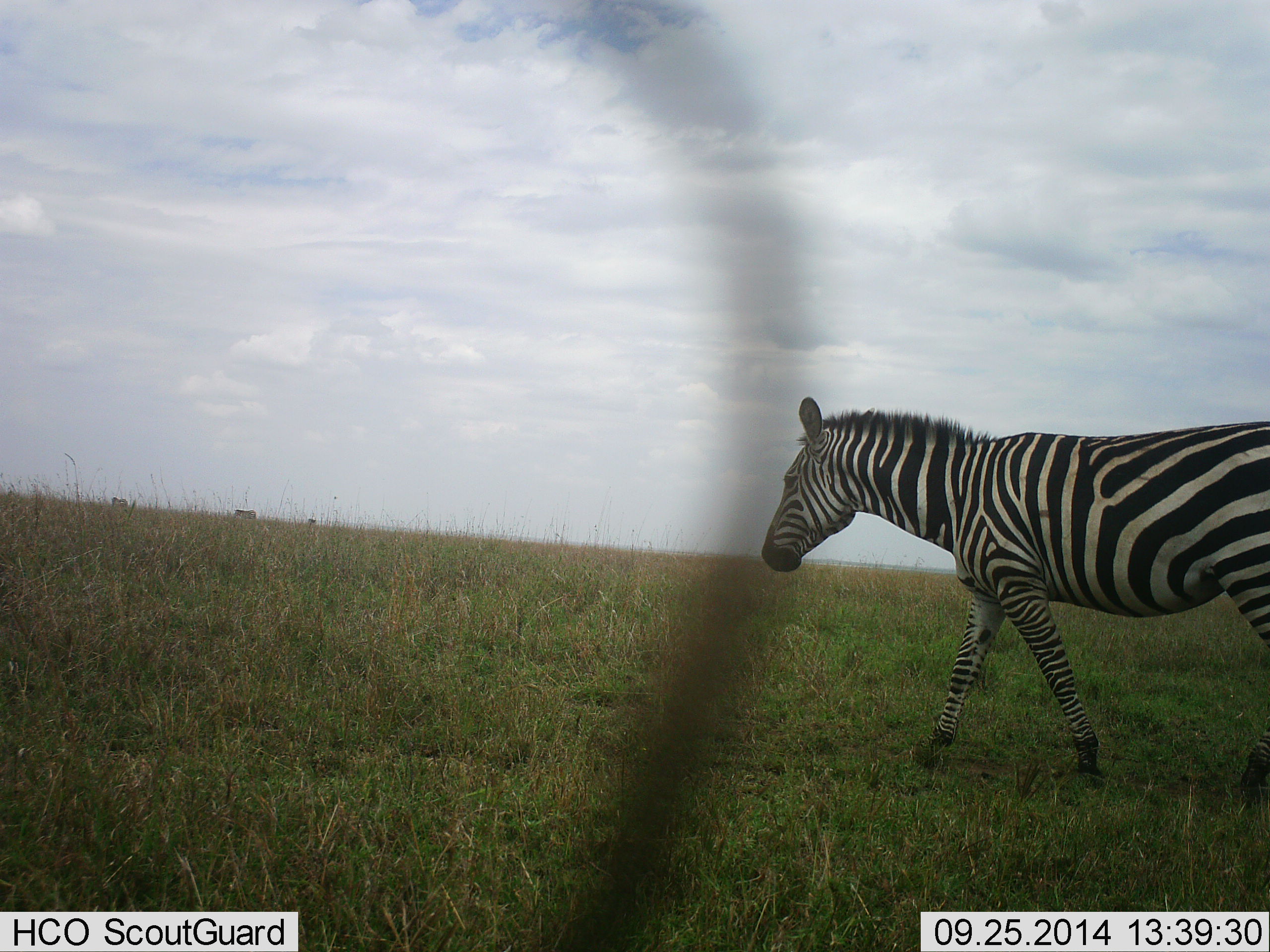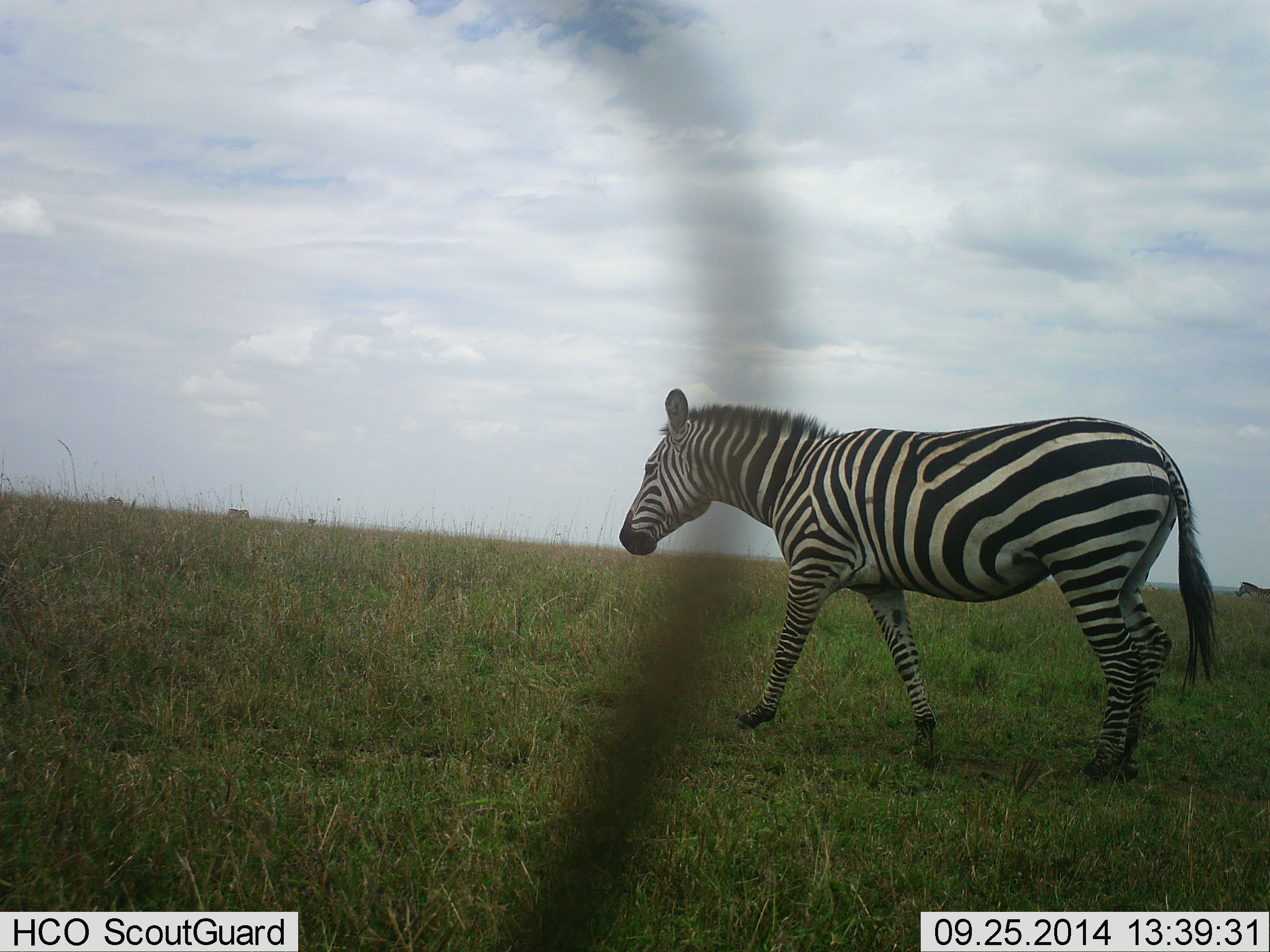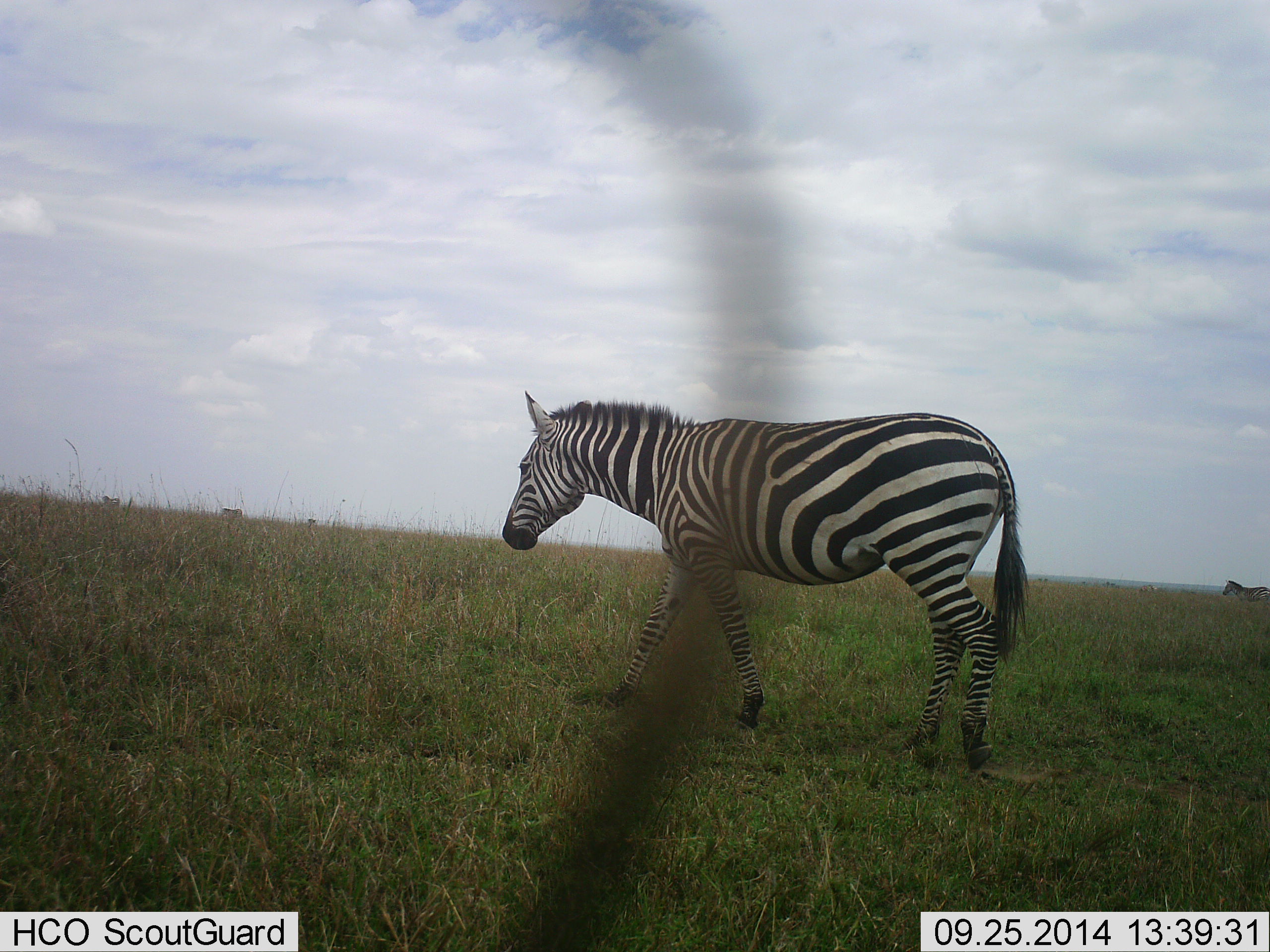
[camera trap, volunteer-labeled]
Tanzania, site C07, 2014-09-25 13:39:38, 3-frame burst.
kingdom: Animalia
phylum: Chordata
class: Mammalia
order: Perissodactyla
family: Equidae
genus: Equus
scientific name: Equus quagga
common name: plains zebra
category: zebra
Zebra (plains zebra) (Equus quagga), count 4. Behavior (volunteer vote fractions): standing 0%, resting 0%, moving 100%, interacting 0%. Young present (vote fraction): 0%. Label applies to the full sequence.